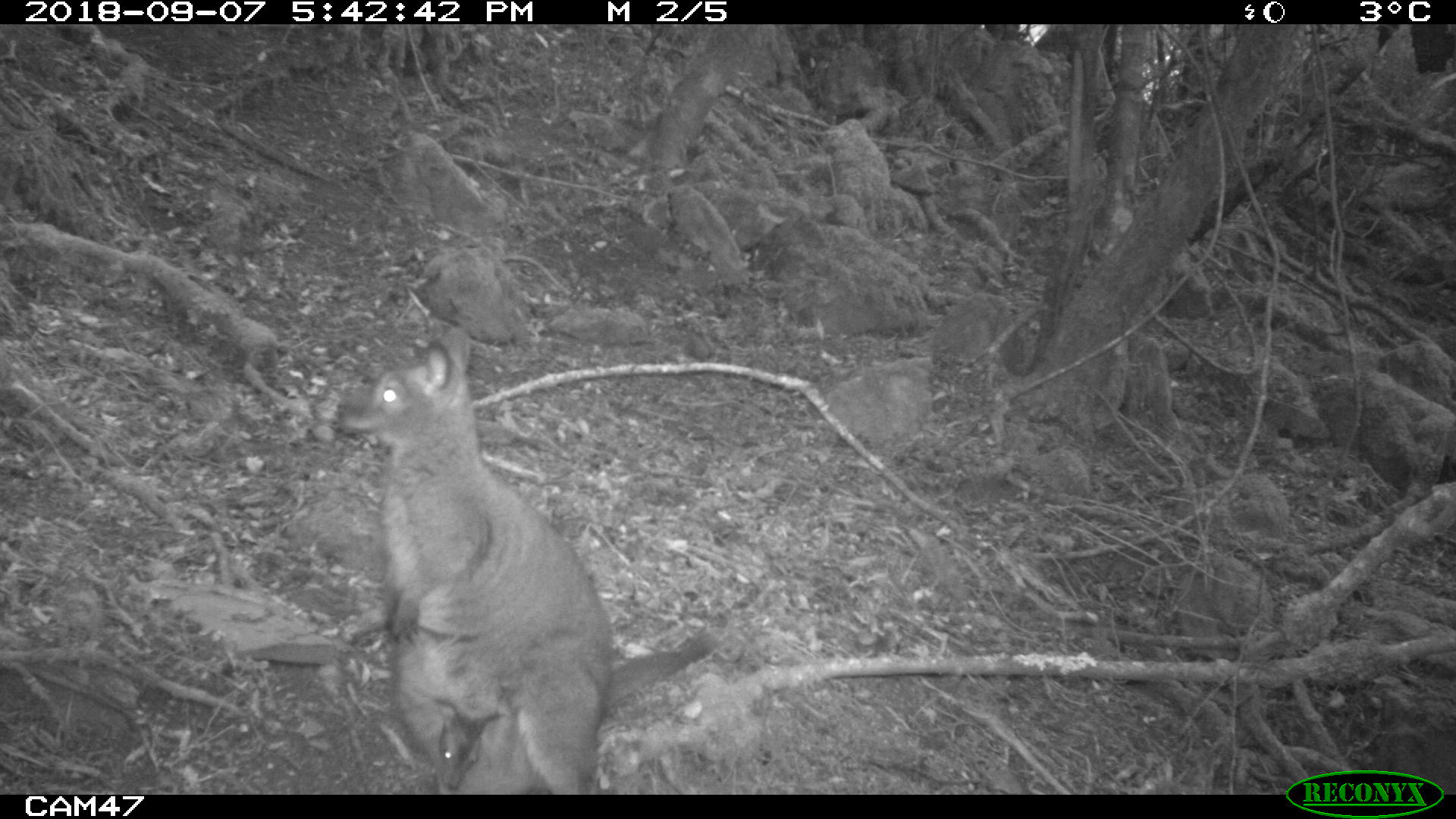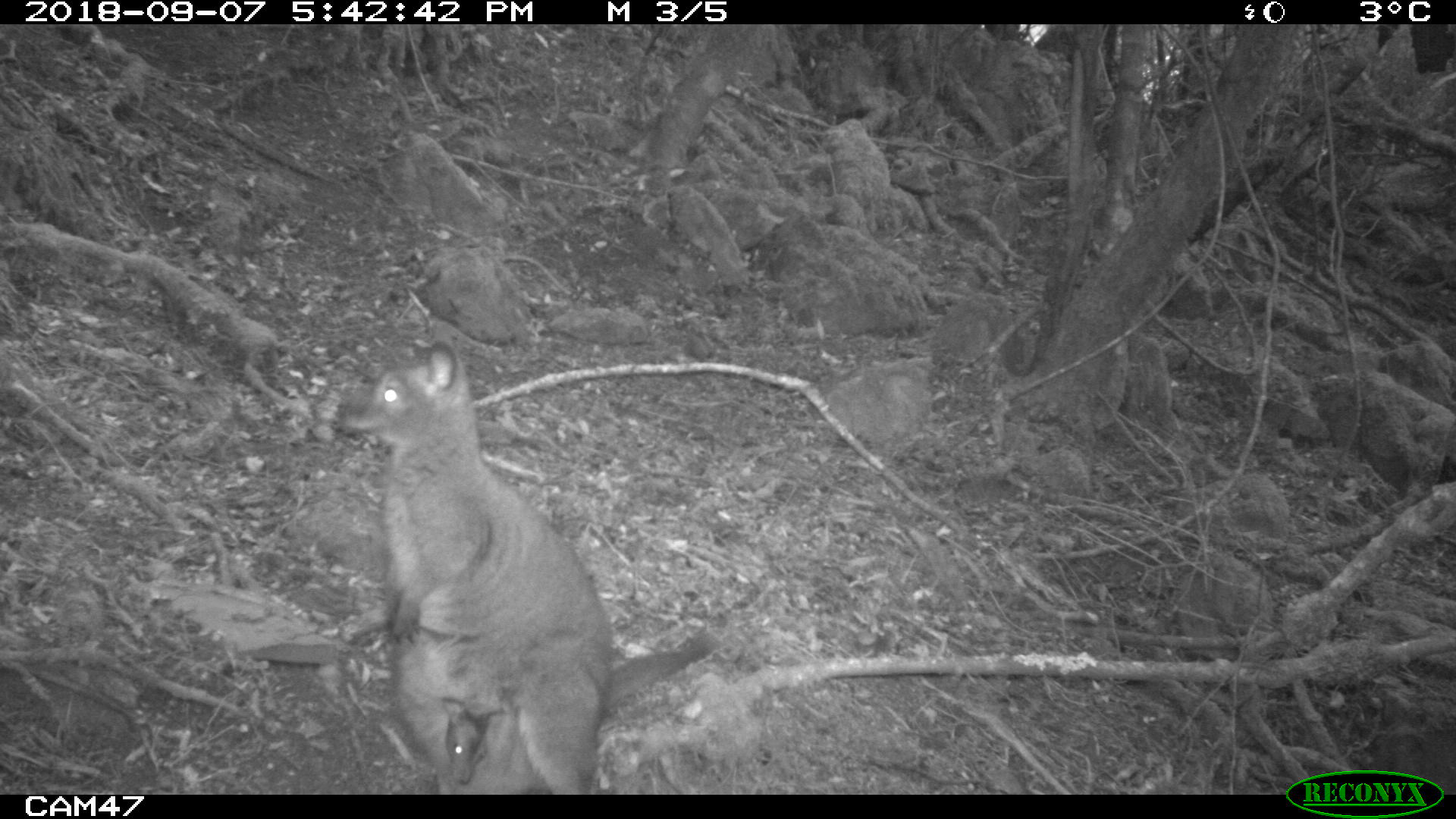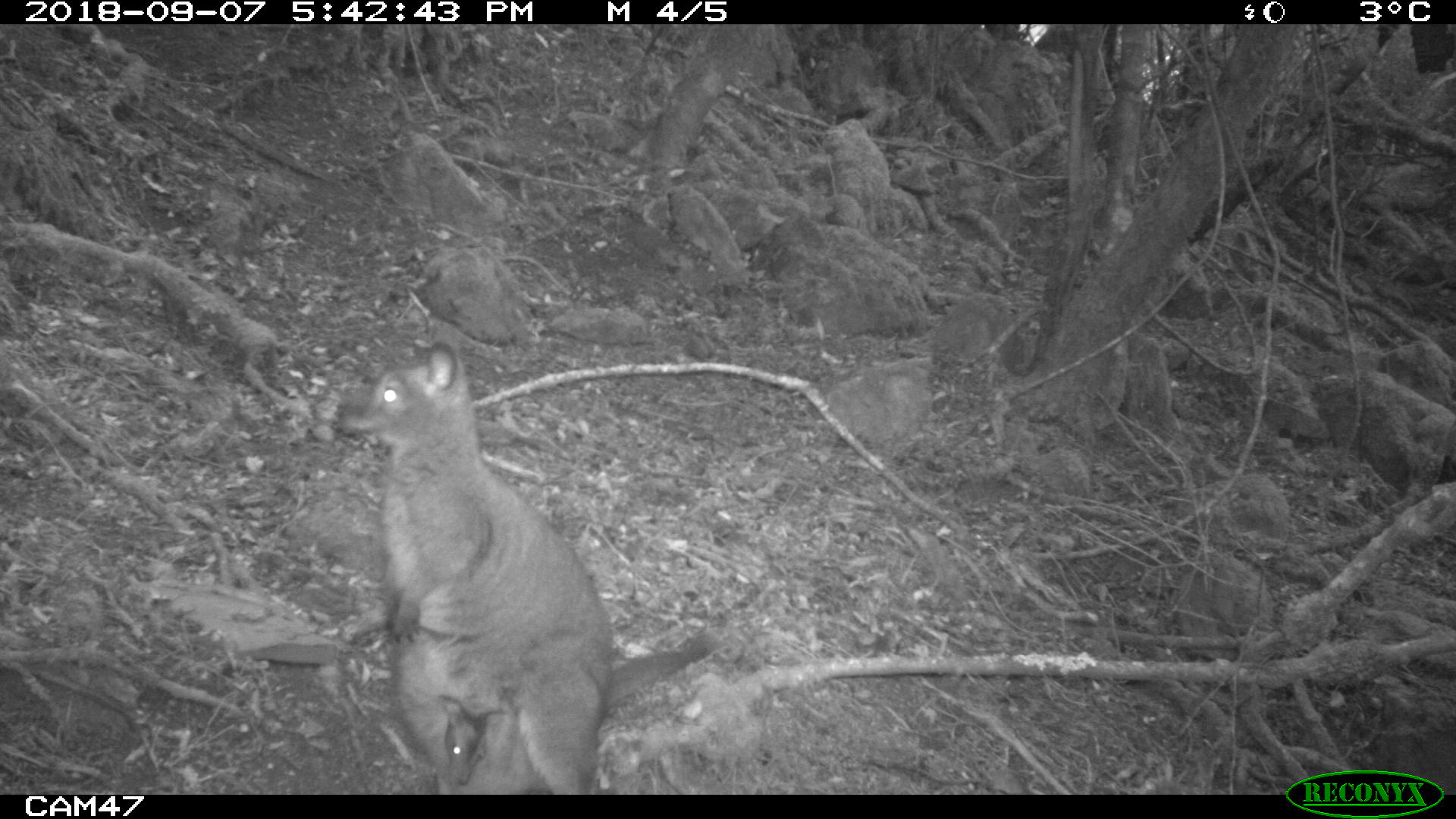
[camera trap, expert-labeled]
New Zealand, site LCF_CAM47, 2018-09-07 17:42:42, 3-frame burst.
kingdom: Animalia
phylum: Chordata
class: Mammalia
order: Diprotodontia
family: Macropodidae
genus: Notamacropus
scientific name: Notamacropus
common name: wallaby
Wallaby (Notamacropus).